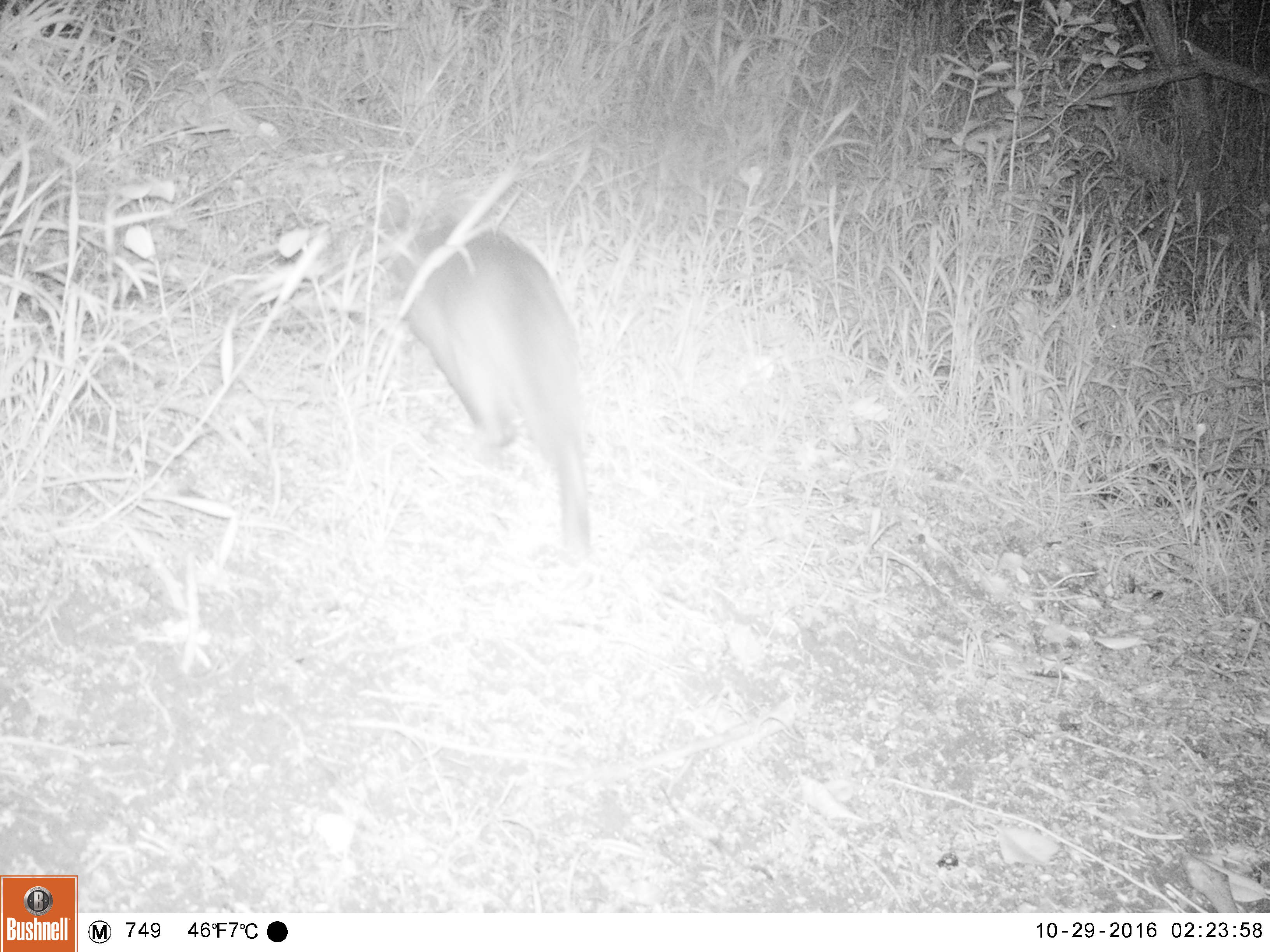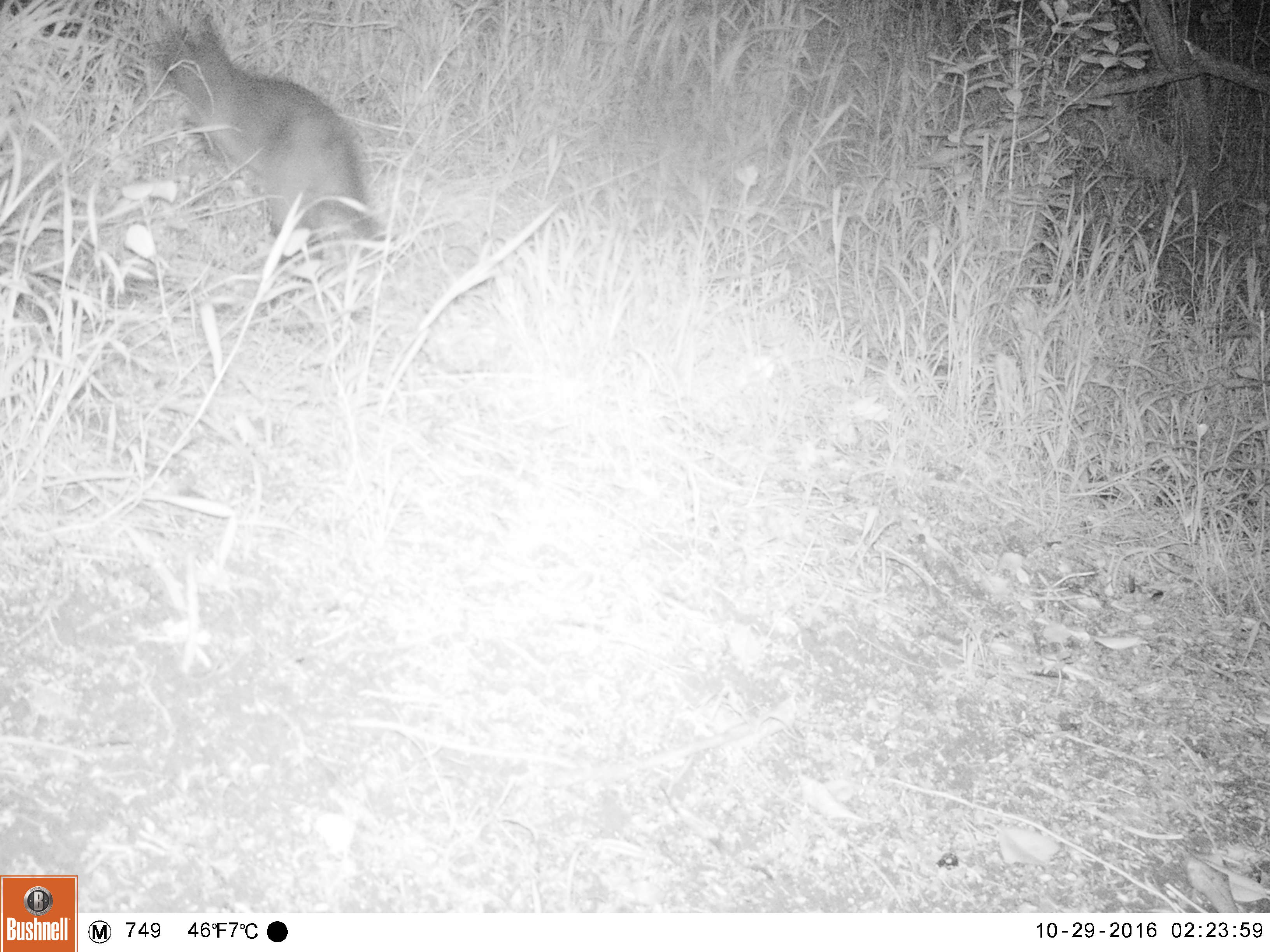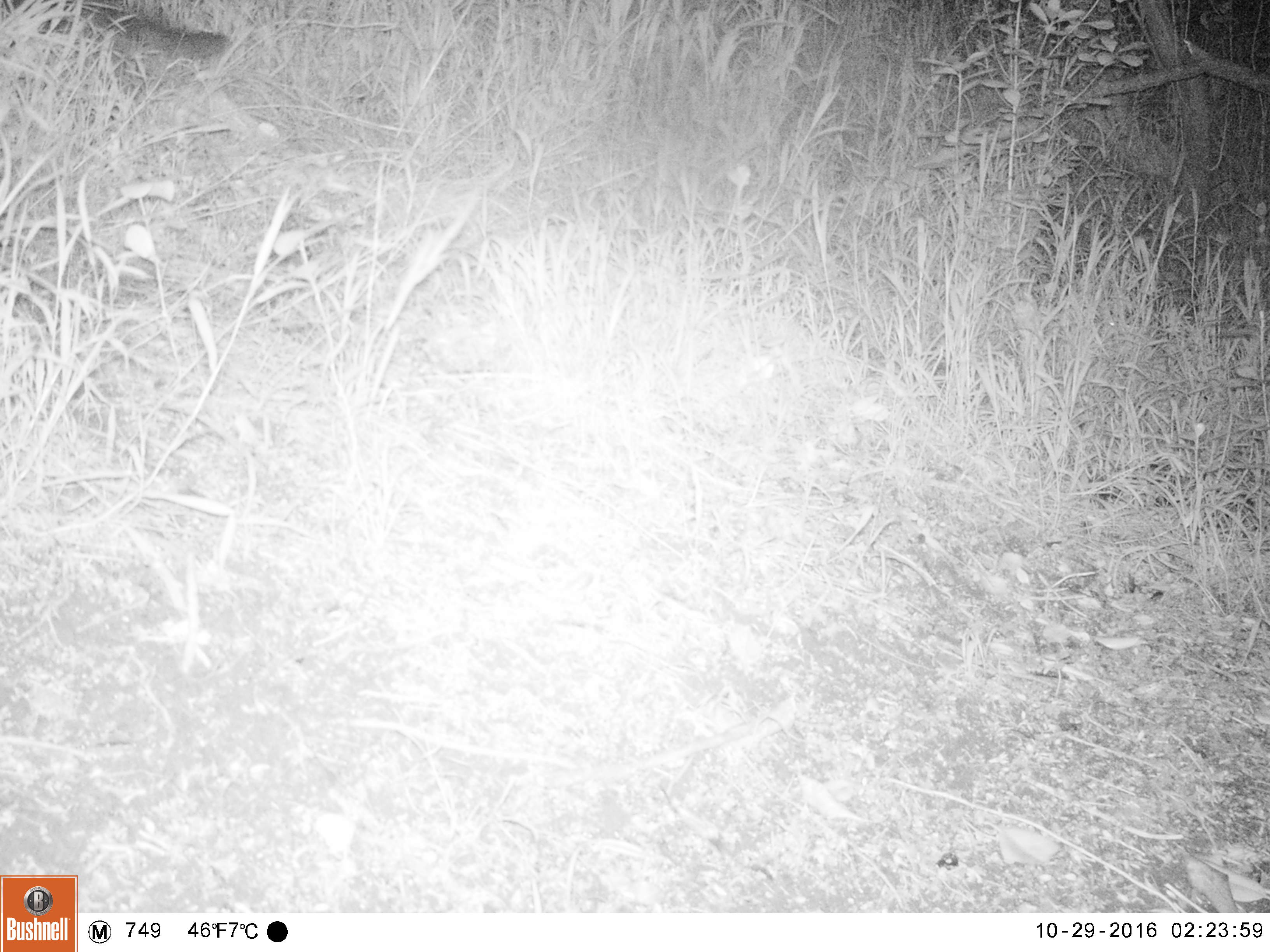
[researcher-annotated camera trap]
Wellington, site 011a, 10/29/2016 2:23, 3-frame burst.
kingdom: Animalia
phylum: Chordata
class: Mammalia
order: Carnivora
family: Felidae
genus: Felis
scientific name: Felis catus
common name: cat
Cat (Felis catus).